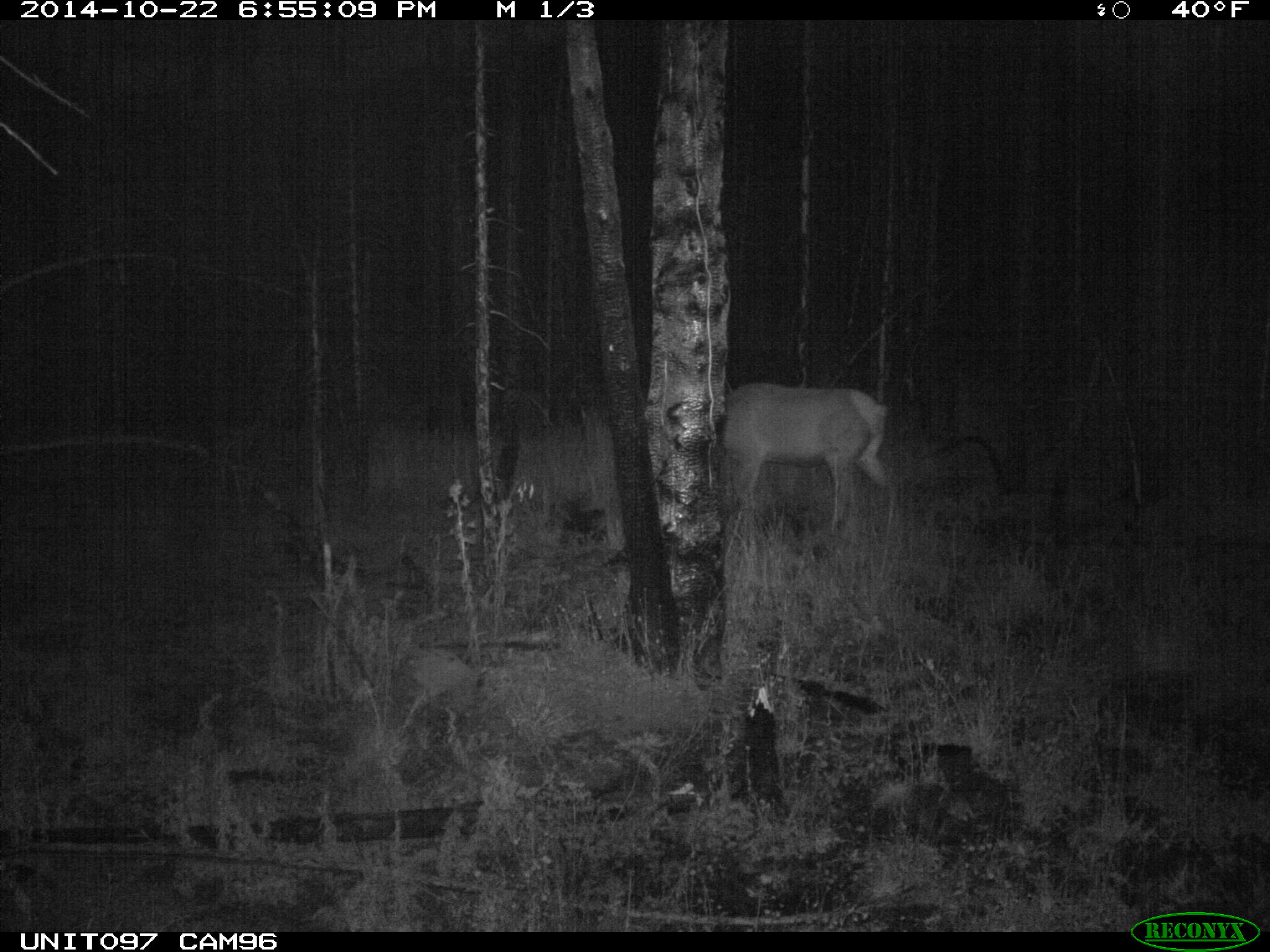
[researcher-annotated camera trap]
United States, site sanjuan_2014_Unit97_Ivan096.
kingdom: Animalia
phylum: Chordata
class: Mammalia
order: Artiodactyla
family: Cervidae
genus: Cervus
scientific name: Cervus elaphus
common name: red deer